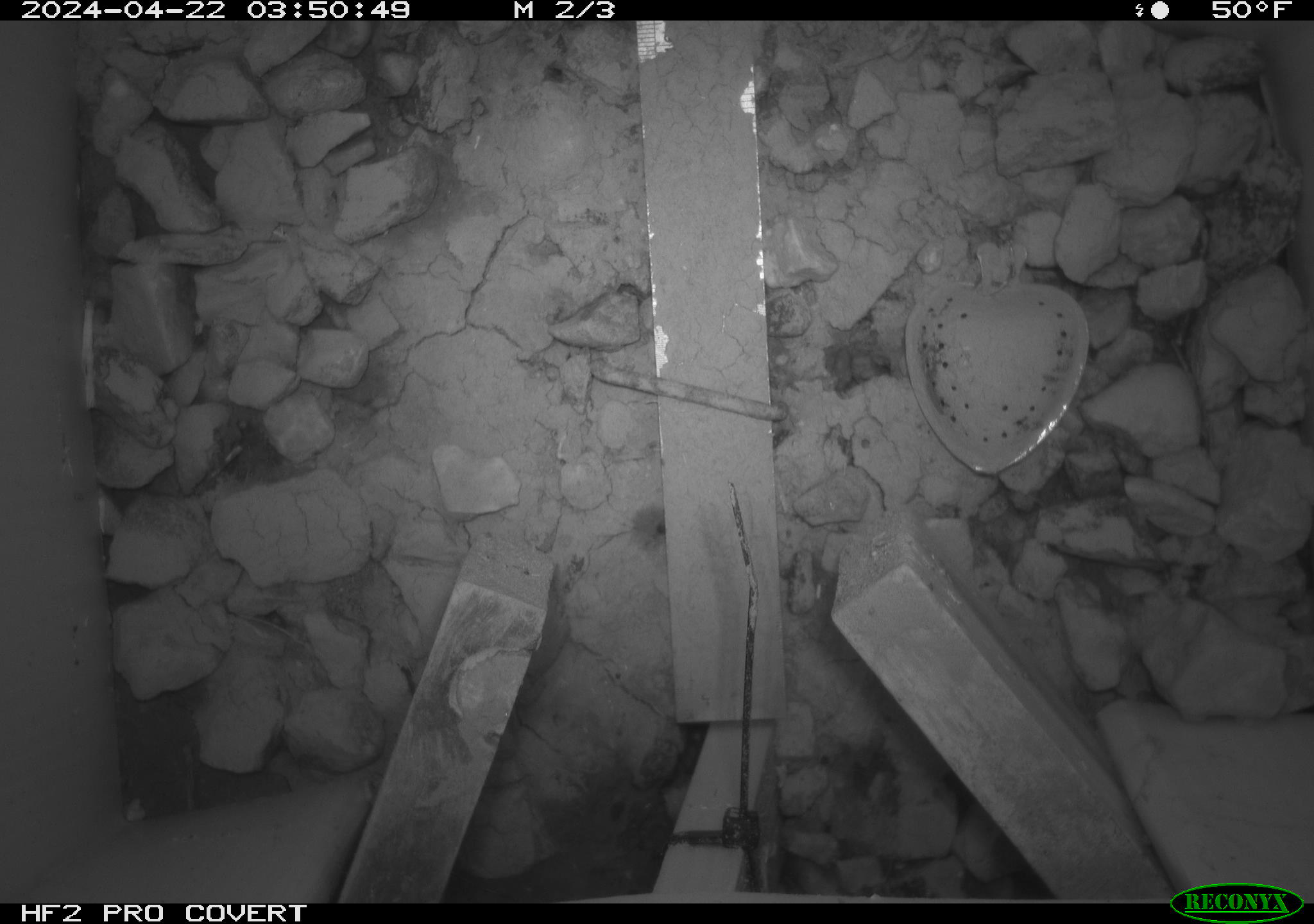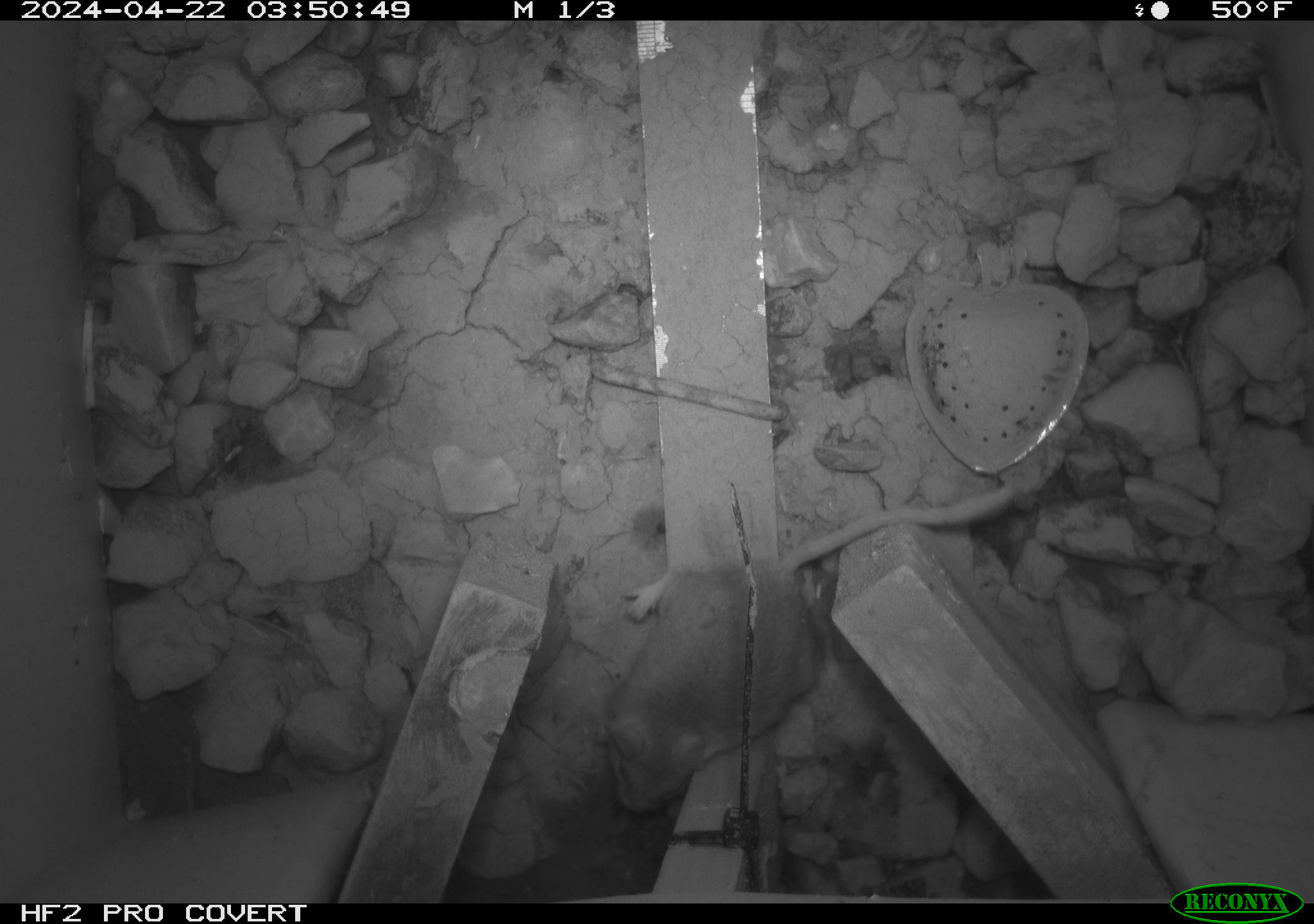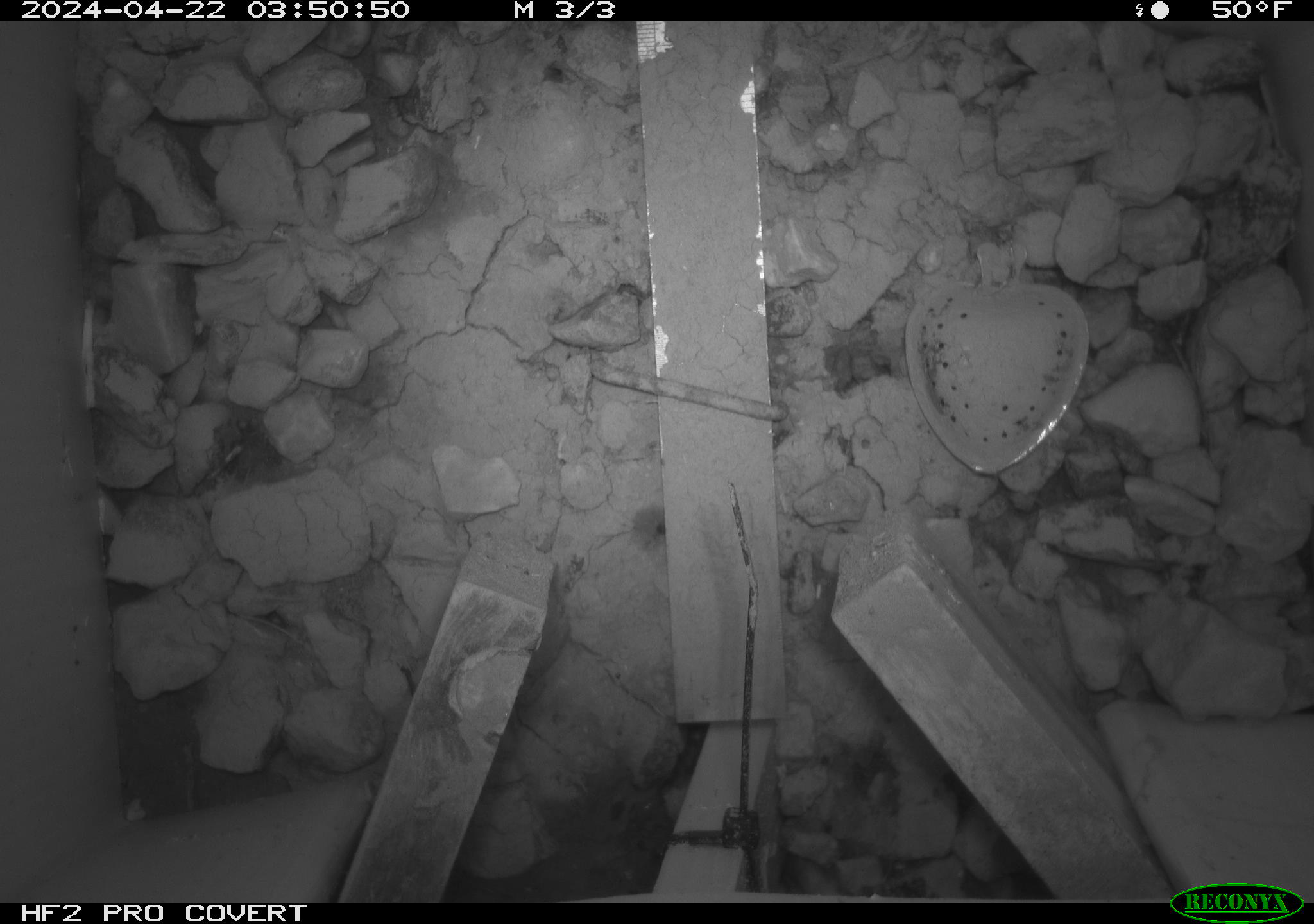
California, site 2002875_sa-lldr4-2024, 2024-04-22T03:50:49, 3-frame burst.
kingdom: Animalia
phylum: Chordata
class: Mammalia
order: Rodentia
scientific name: Rodentia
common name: rodent